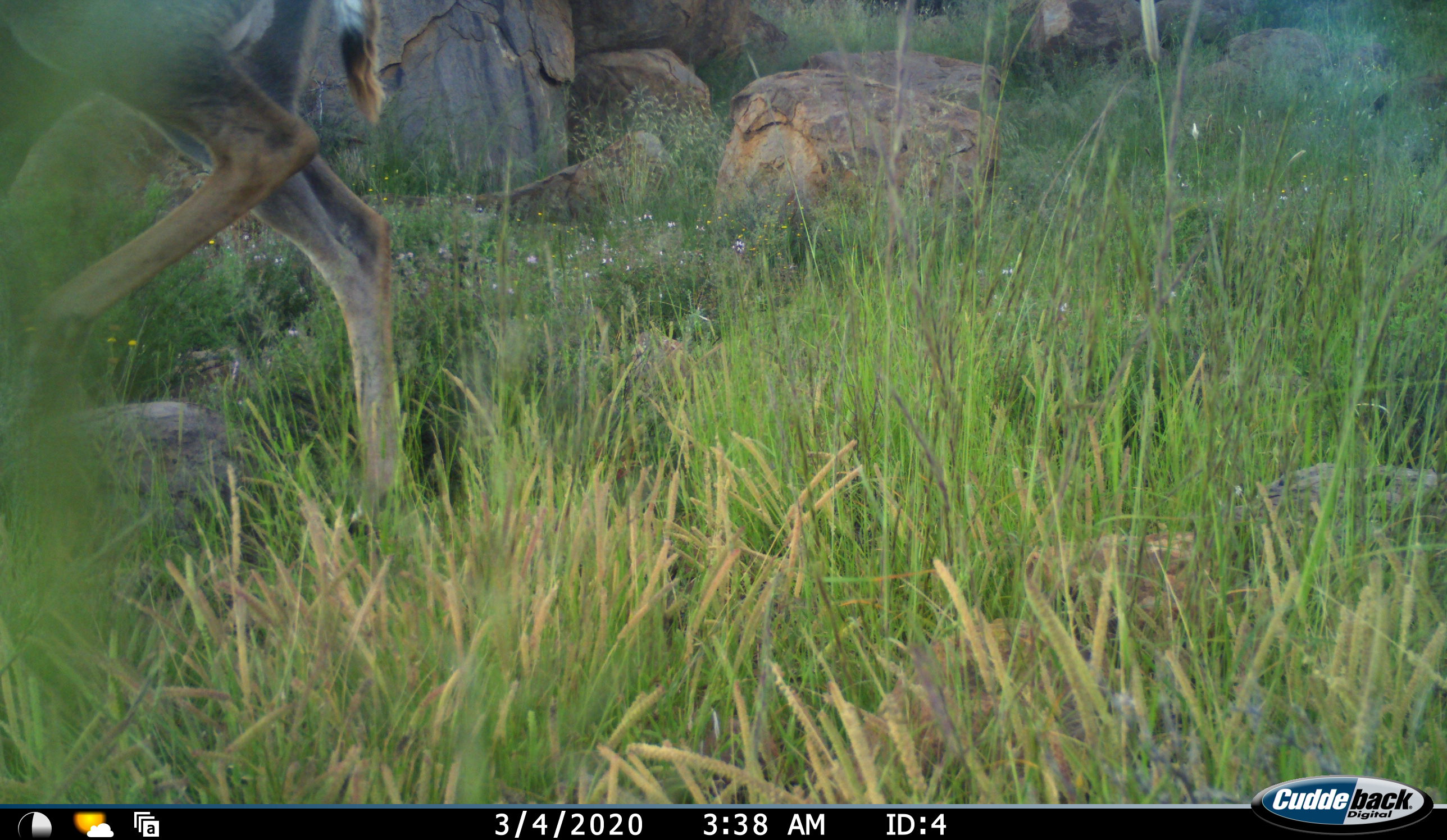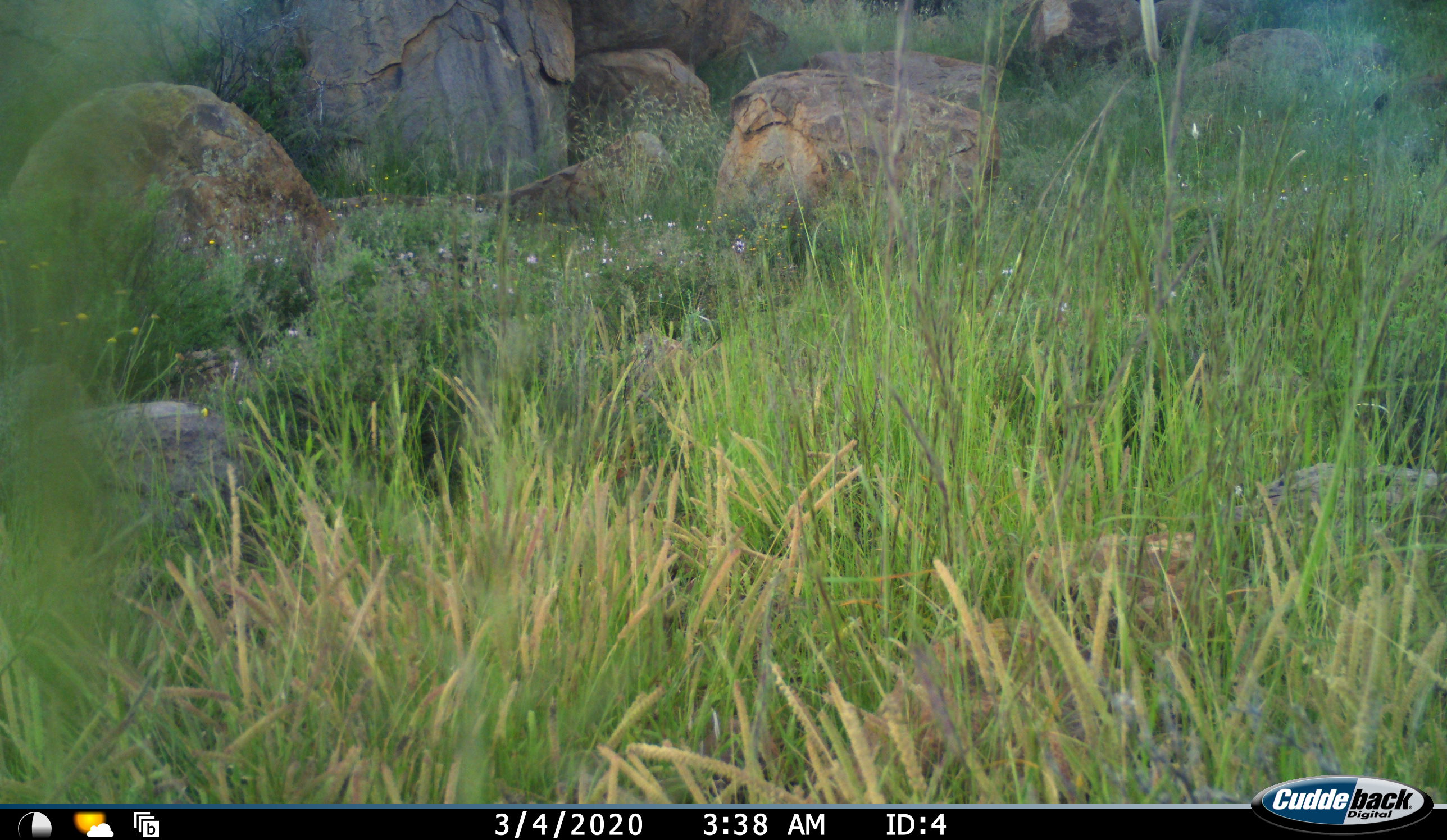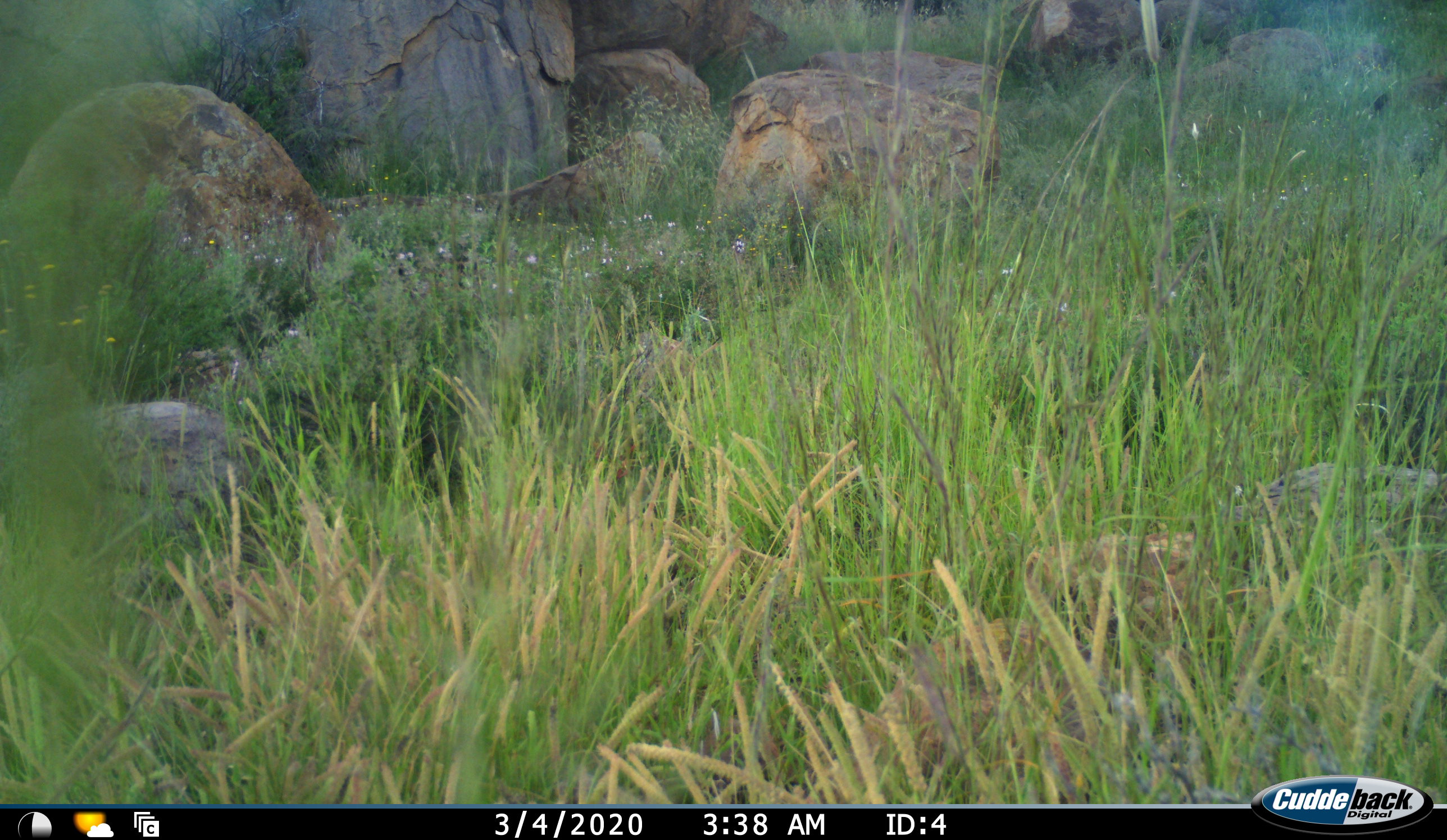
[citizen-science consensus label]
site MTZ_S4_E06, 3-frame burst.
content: unidentified animal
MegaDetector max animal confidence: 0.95